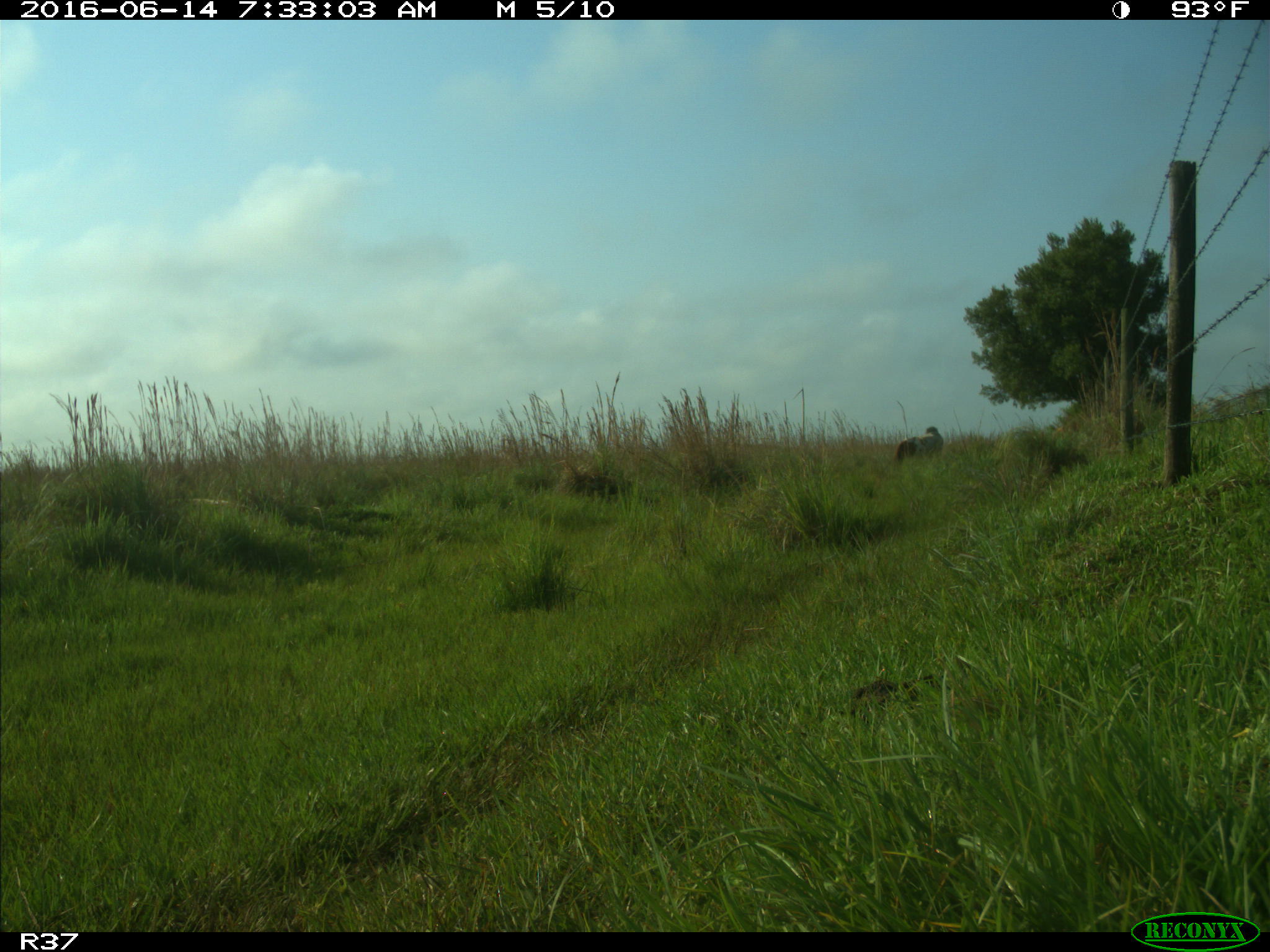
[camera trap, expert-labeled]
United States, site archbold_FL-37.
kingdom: Animalia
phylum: Chordata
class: Mammalia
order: Artiodactyla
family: Bovidae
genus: Bos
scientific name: Bos taurus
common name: domestic cow